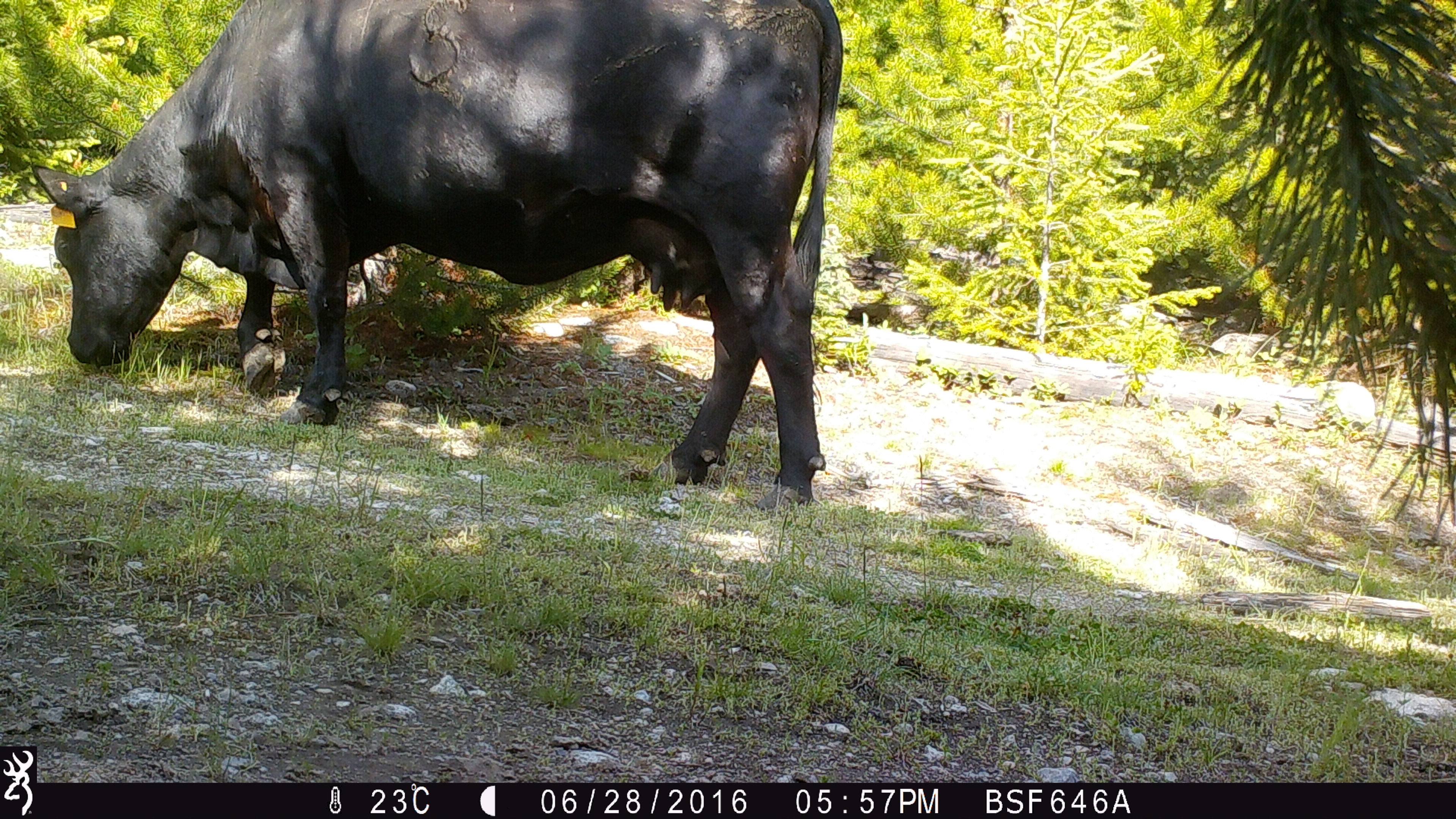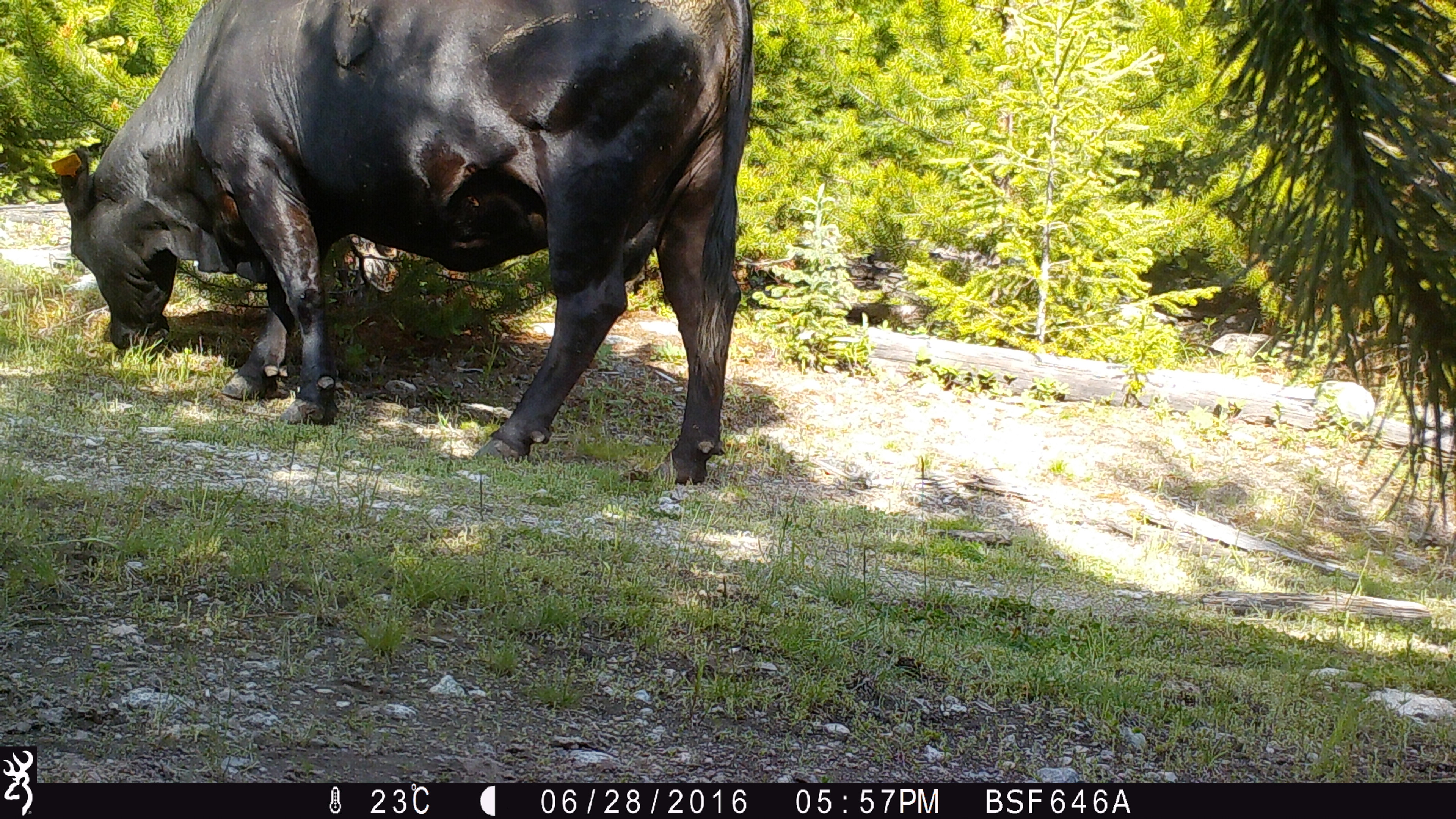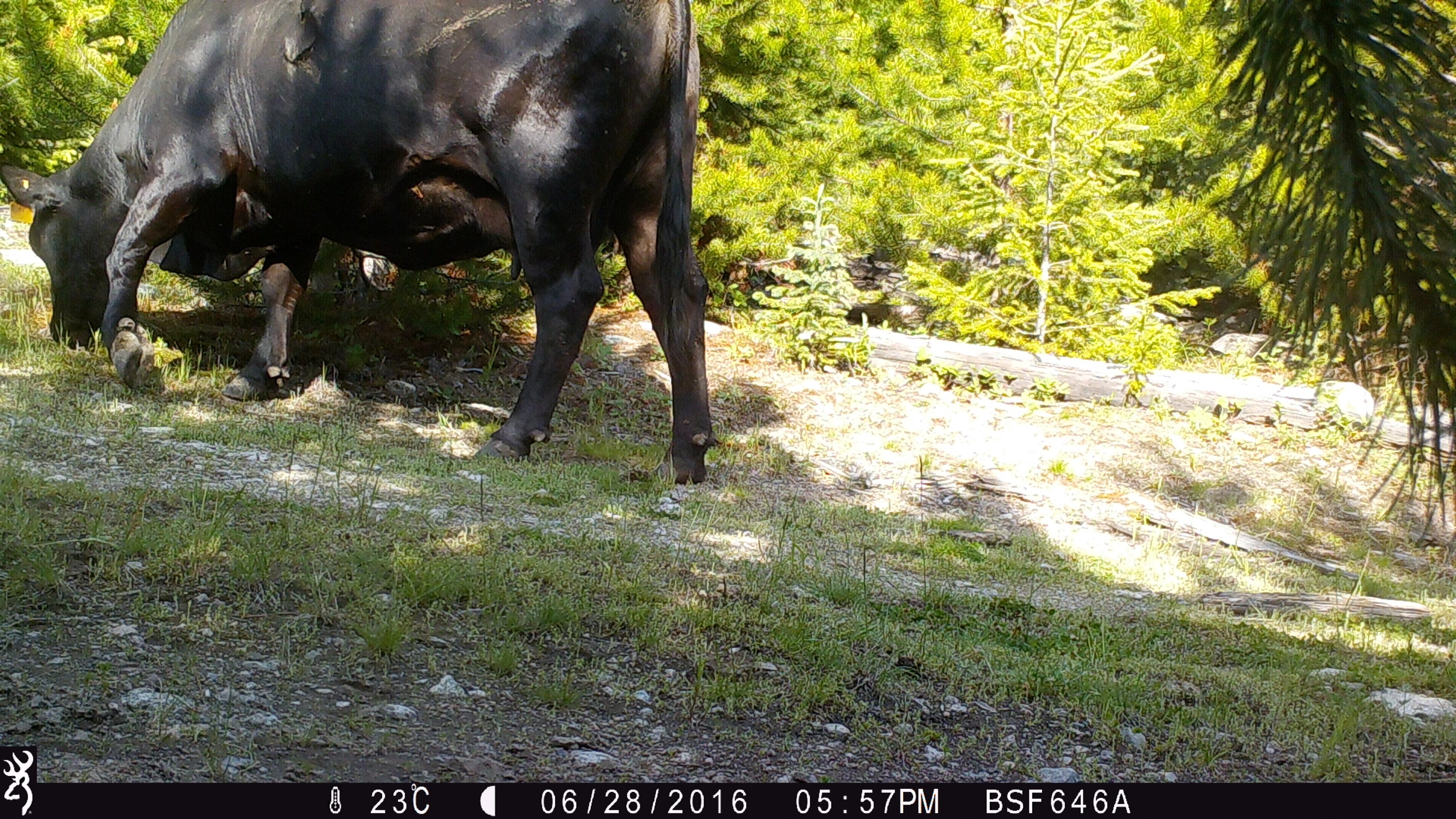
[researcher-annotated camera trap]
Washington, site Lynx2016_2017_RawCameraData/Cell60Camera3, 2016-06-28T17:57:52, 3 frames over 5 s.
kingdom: Animalia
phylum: Chordata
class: Mammalia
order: Artiodactyla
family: Bovidae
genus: Bos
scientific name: Bos taurus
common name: domestic cattle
Domestic cattle (Bos taurus). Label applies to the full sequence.